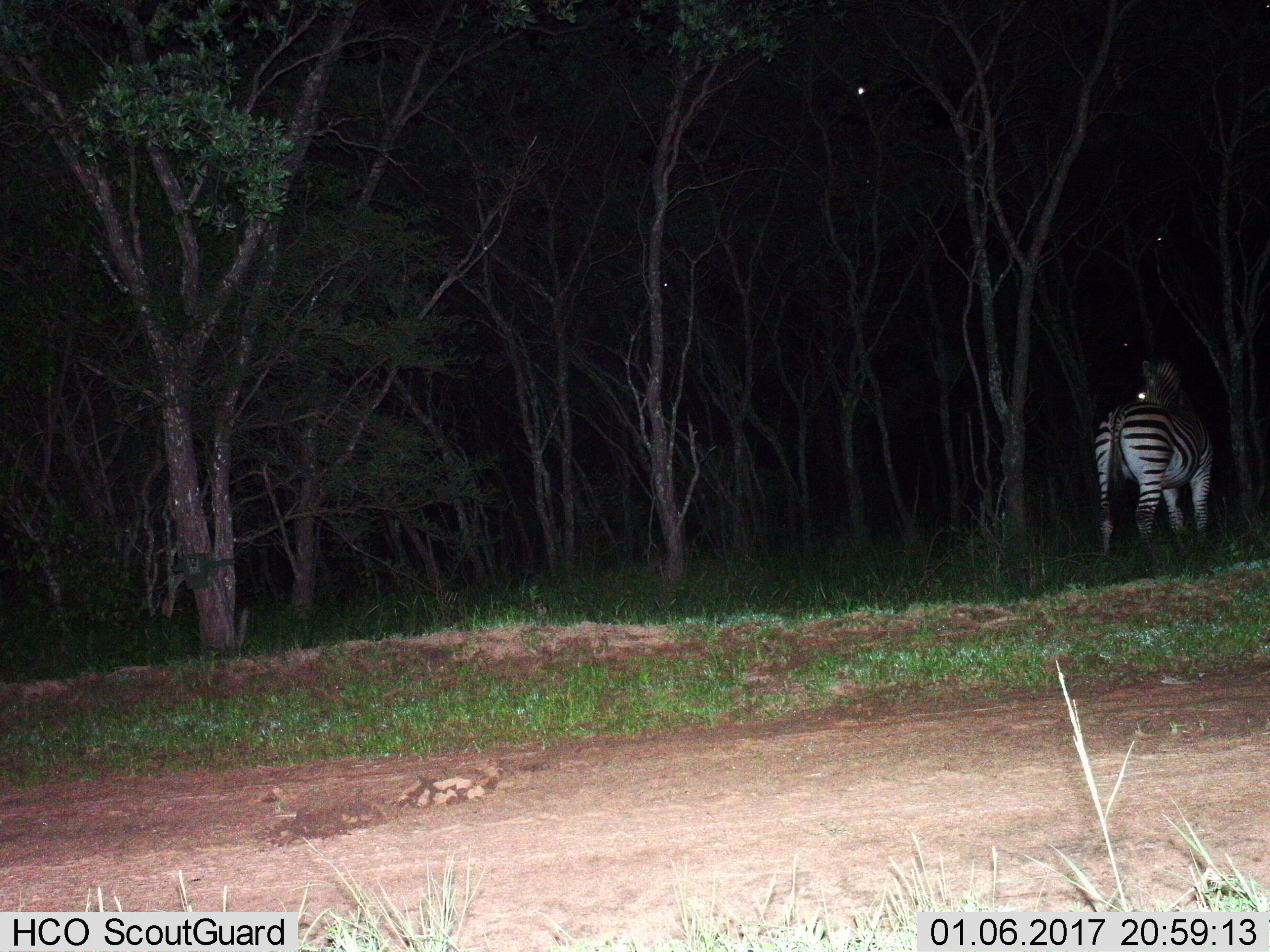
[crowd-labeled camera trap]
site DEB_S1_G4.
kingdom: Animalia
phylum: Chordata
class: Mammalia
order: Perissodactyla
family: Equidae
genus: Equus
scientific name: Equus quagga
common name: plains zebra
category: zebraplains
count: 1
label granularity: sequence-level